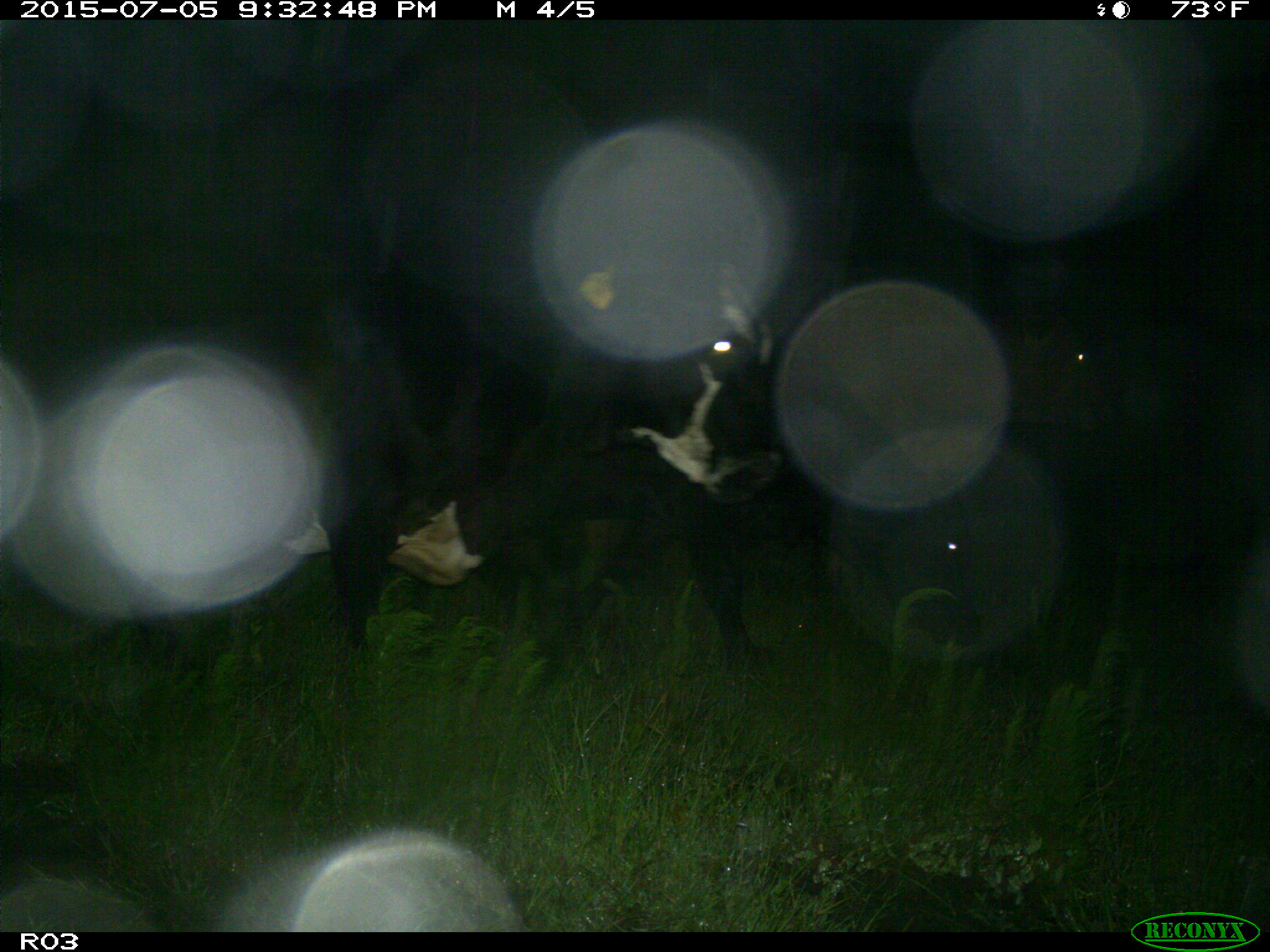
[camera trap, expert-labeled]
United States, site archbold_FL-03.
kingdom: Animalia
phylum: Chordata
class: Mammalia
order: Artiodactyla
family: Bovidae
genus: Bos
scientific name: Bos taurus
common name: domestic cow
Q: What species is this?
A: Bos taurus (domestic cow).